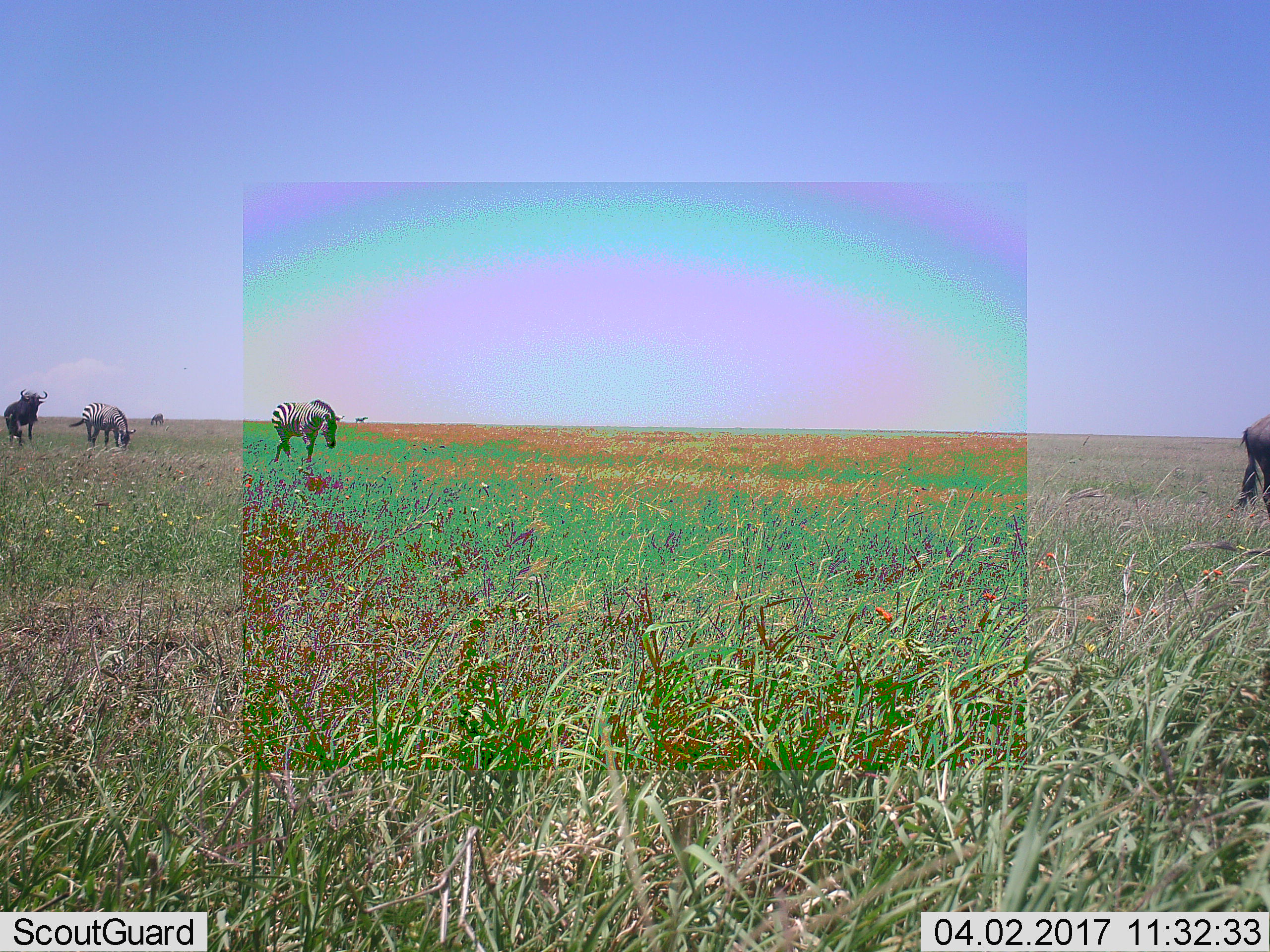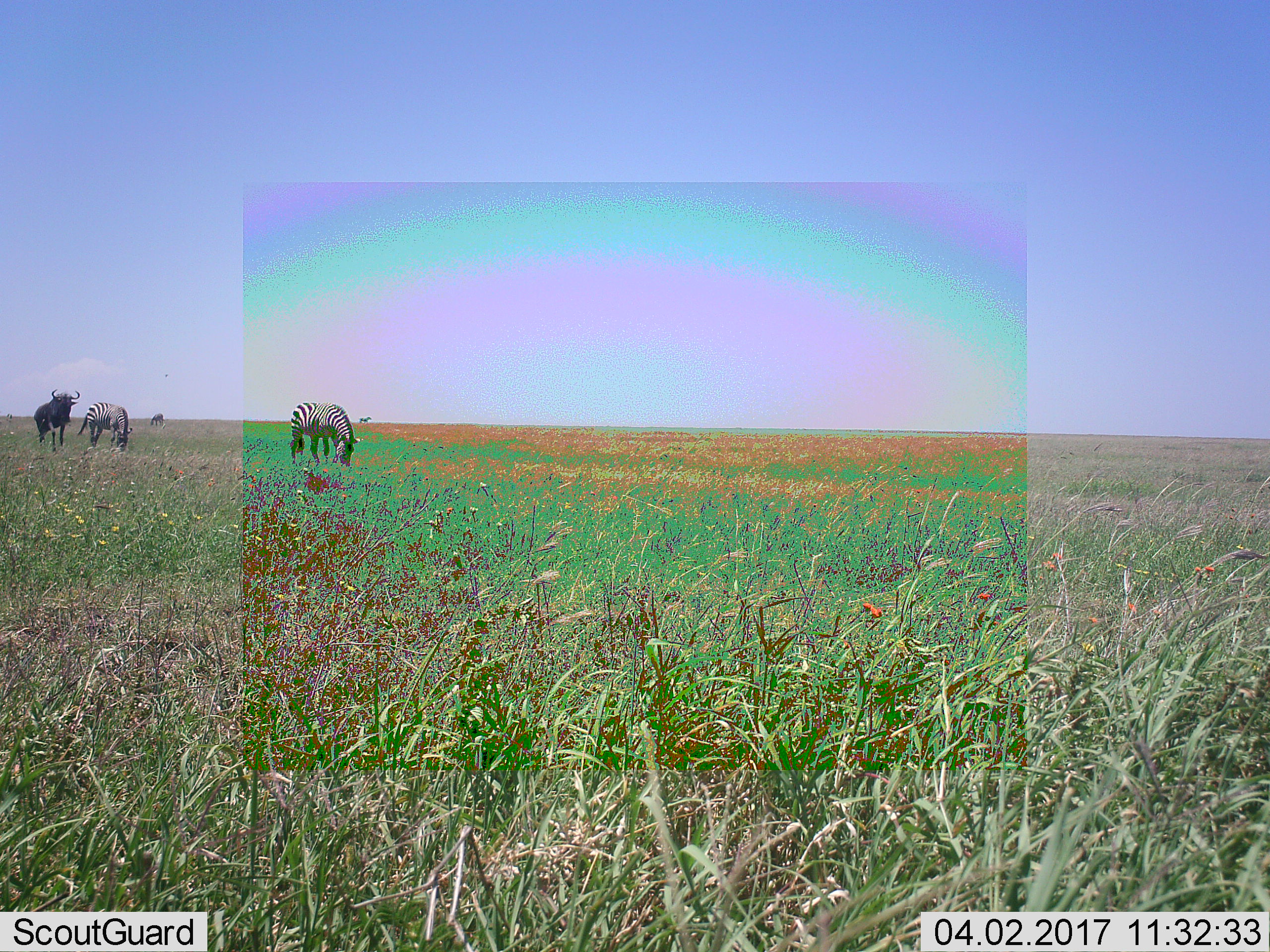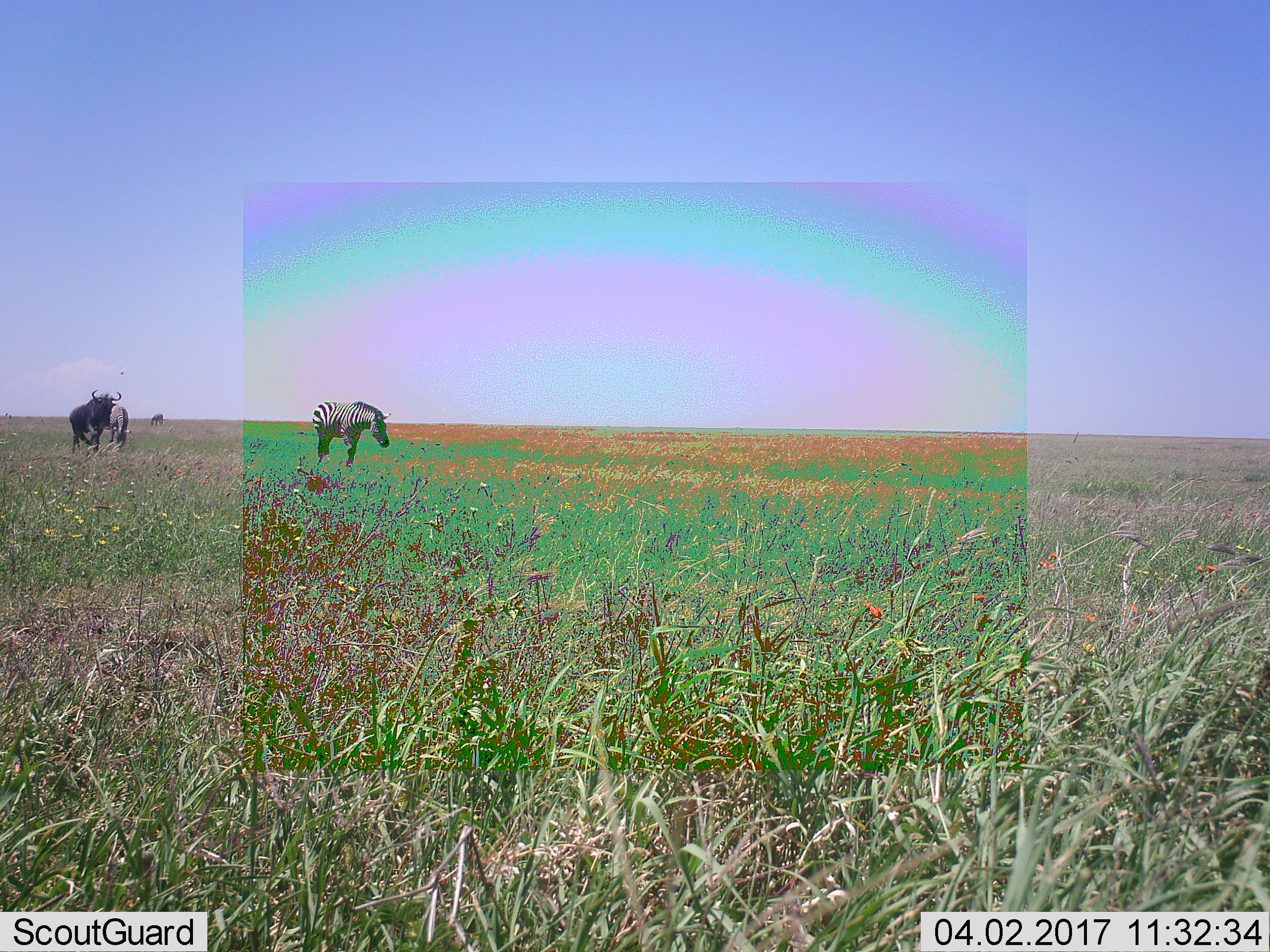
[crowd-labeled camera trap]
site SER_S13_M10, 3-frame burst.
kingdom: Animalia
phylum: Chordata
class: Mammalia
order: Artiodactyla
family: Bovidae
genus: Connochaetes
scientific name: Connochaetes taurinus taurinus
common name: blue wildebeest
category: wildebeestblue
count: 2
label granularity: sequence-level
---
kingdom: Animalia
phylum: Chordata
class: Mammalia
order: Perissodactyla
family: Equidae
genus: Equus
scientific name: Equus quagga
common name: plains zebra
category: zebraplains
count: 2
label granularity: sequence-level